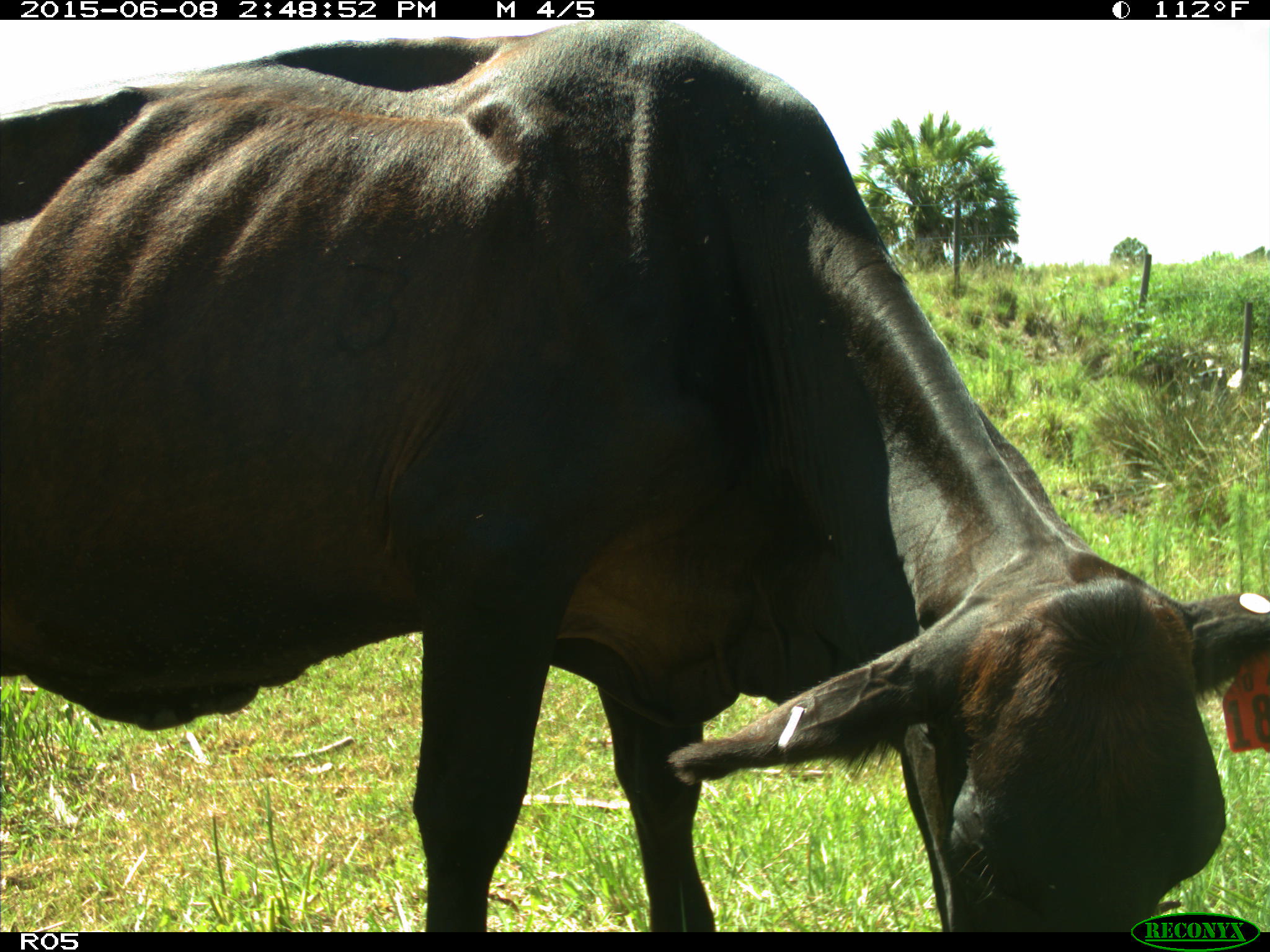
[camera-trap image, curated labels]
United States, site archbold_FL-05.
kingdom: Animalia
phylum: Chordata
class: Mammalia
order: Artiodactyla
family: Bovidae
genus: Bos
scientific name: Bos taurus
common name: domestic cow